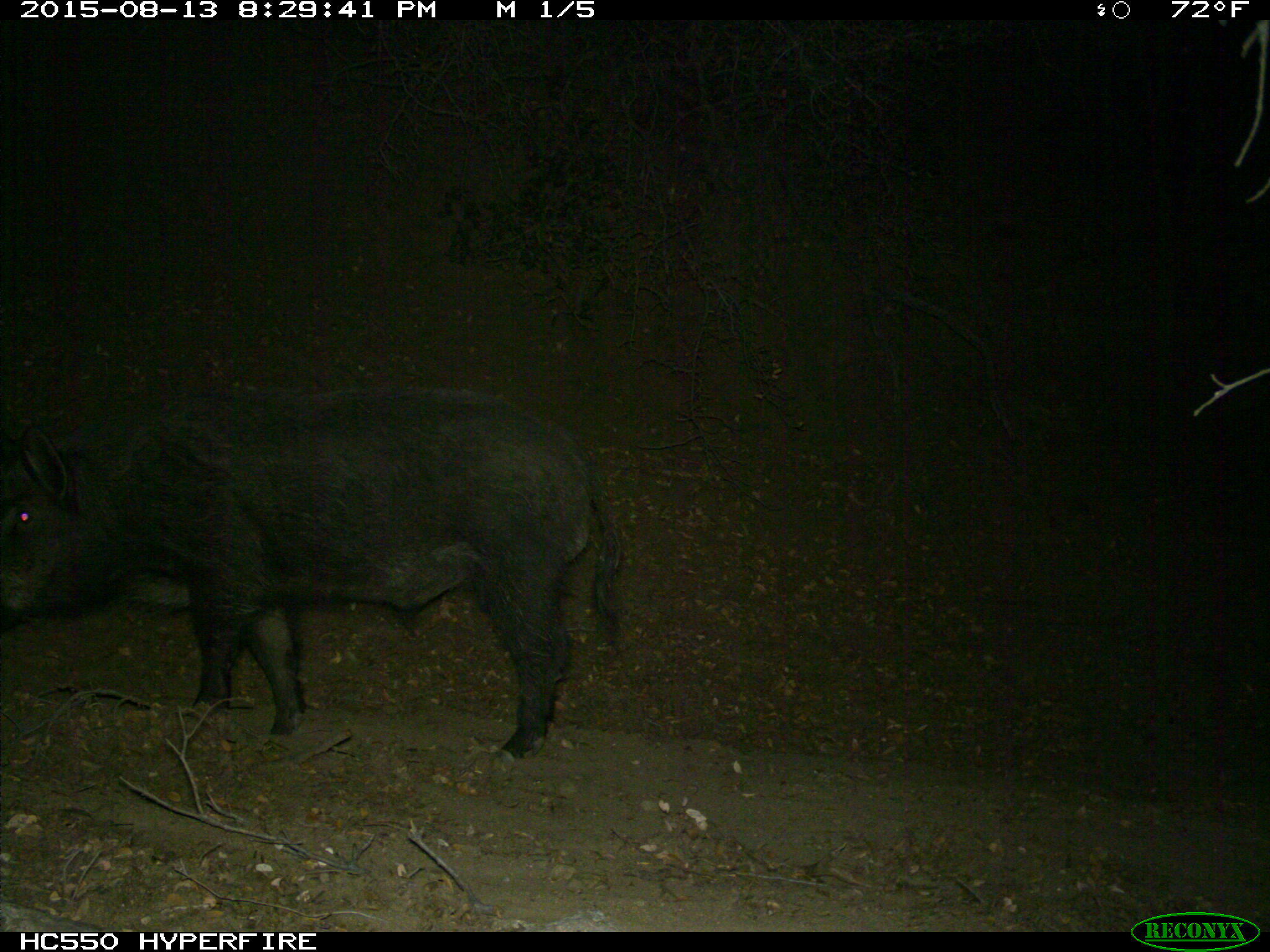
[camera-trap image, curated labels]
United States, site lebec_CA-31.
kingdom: Animalia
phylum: Chordata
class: Mammalia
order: Artiodactyla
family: Suidae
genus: Sus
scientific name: Sus scrofa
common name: wild boar